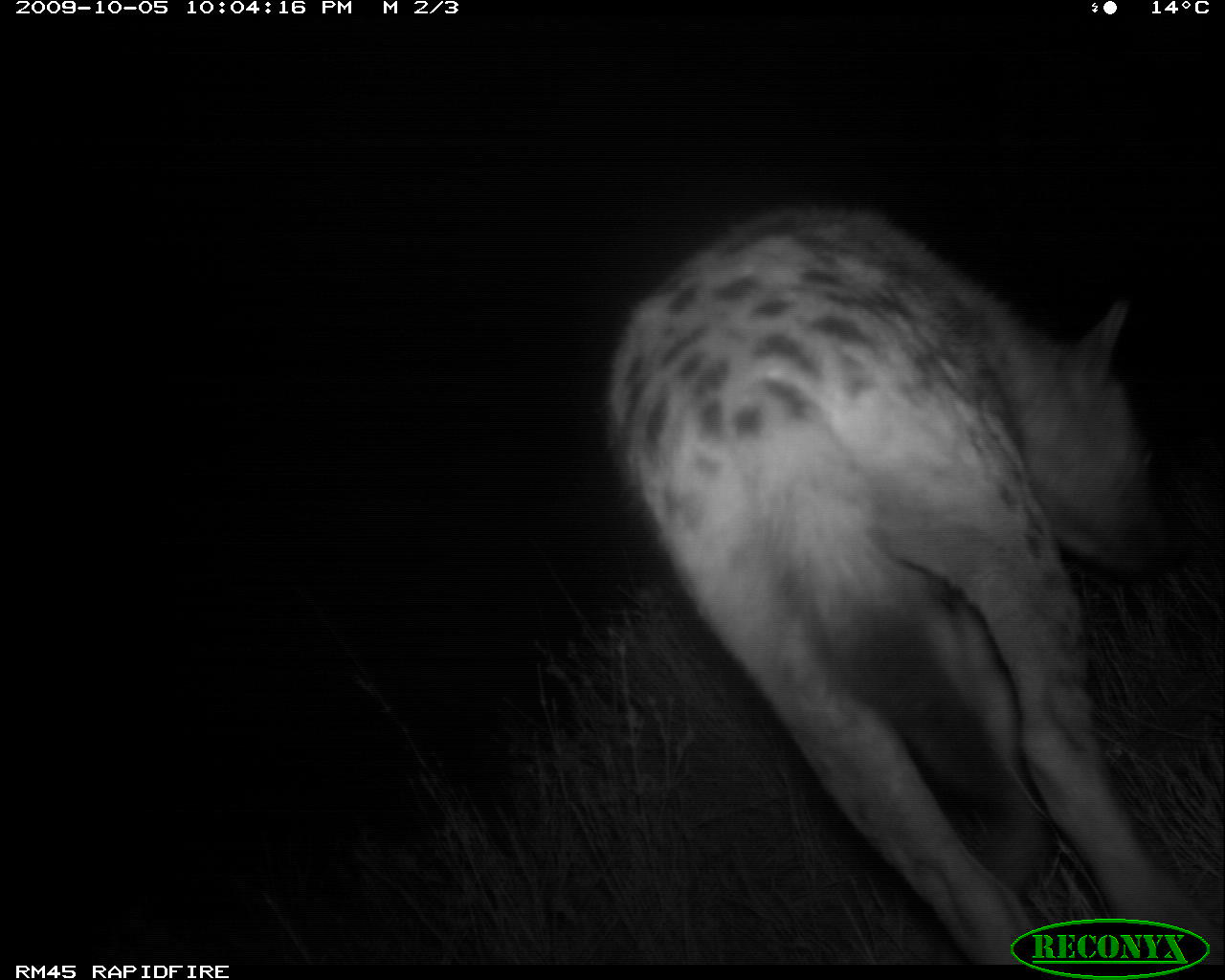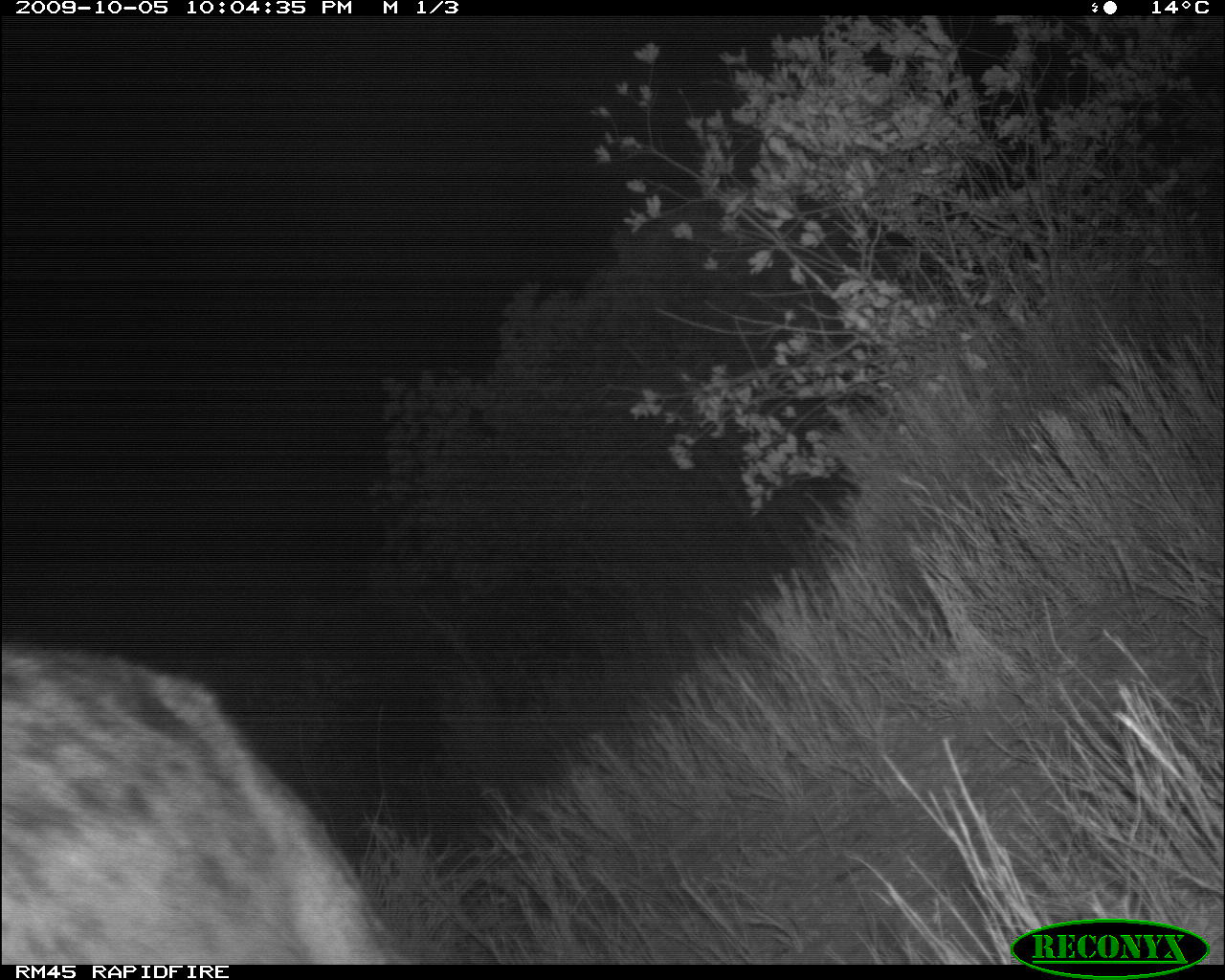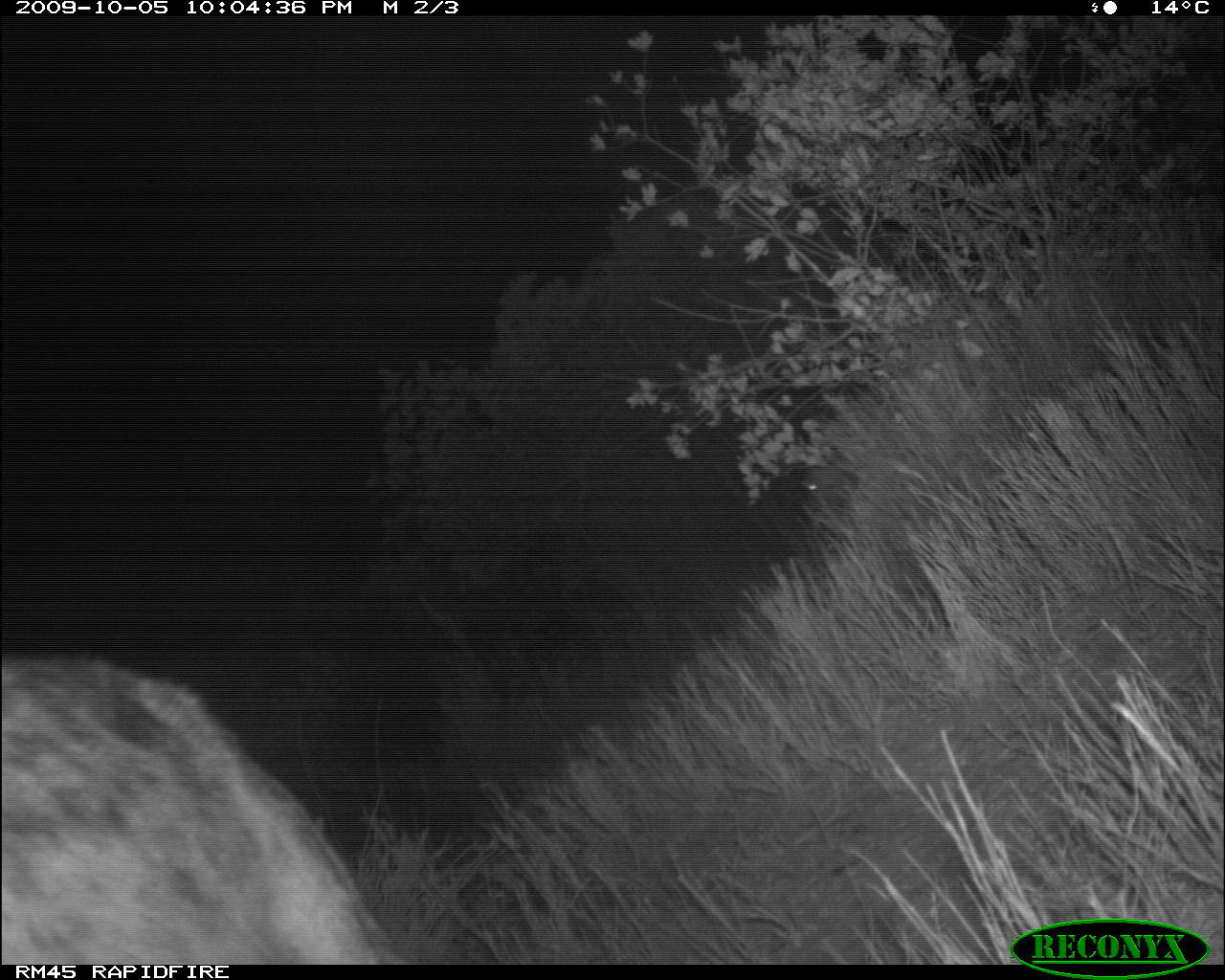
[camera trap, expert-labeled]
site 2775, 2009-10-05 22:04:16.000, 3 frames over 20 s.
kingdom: Animalia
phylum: Chordata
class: Mammalia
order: Carnivora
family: Hyaenidae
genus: Crocuta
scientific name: Crocuta crocuta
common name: spotted hyena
Crocuta crocuta (spotted hyena), count 1.